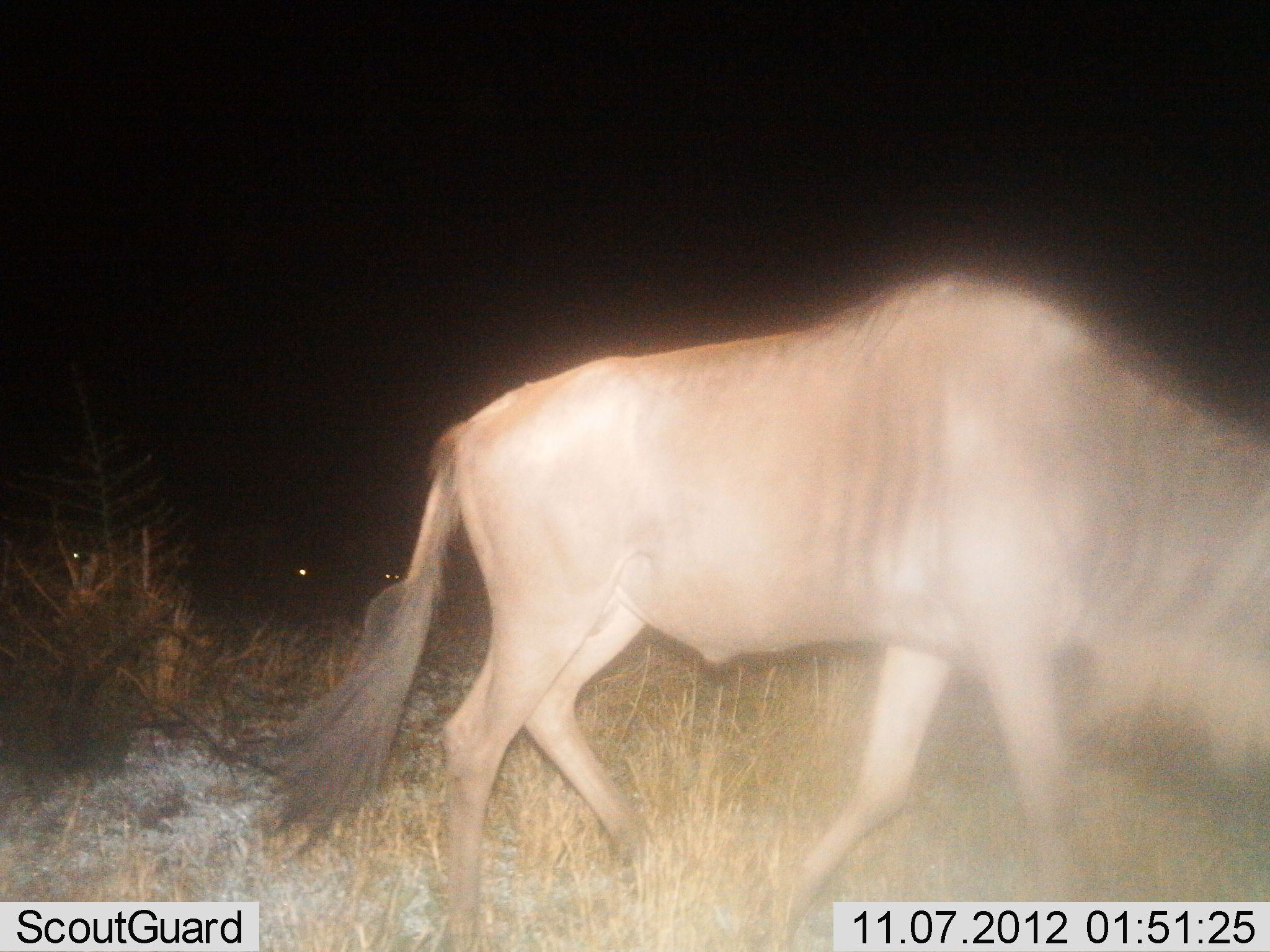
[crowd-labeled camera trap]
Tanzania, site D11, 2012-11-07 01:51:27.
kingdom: Animalia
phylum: Chordata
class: Mammalia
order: Artiodactyla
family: Bovidae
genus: Connochaetes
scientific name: Connochaetes taurinus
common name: blue wildebeest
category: wildebeest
Wildebeest (blue wildebeest) (Connochaetes taurinus), count 1. Behavior (volunteer vote fractions): standing 20%, resting 10%, moving 90%, interacting 0%. Young present (vote fraction): 0%. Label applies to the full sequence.